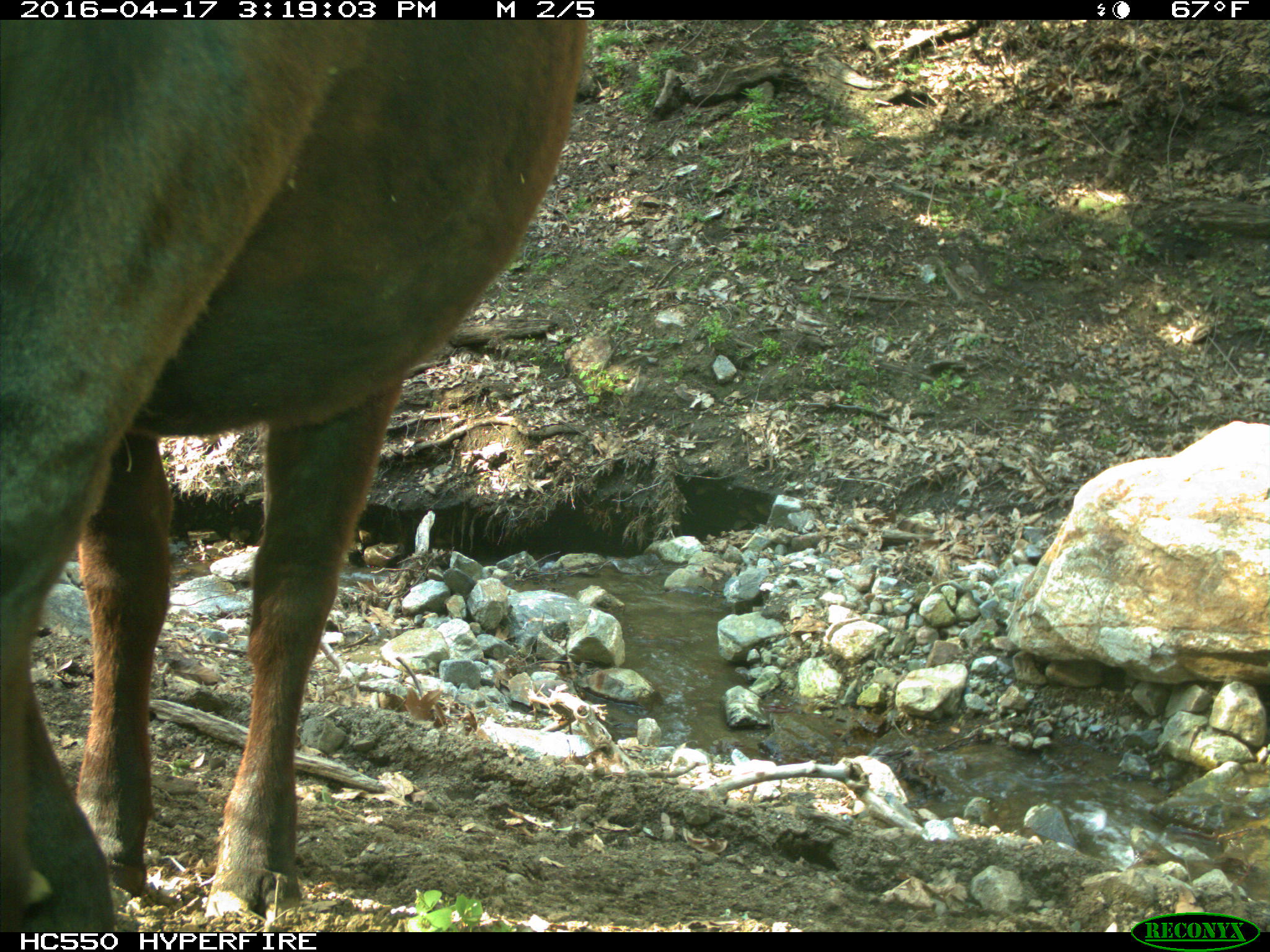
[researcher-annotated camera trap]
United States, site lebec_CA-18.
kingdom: Animalia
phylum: Chordata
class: Mammalia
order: Artiodactyla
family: Bovidae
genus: Bos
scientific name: Bos taurus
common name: domestic cow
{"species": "Bos taurus (domestic cow)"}